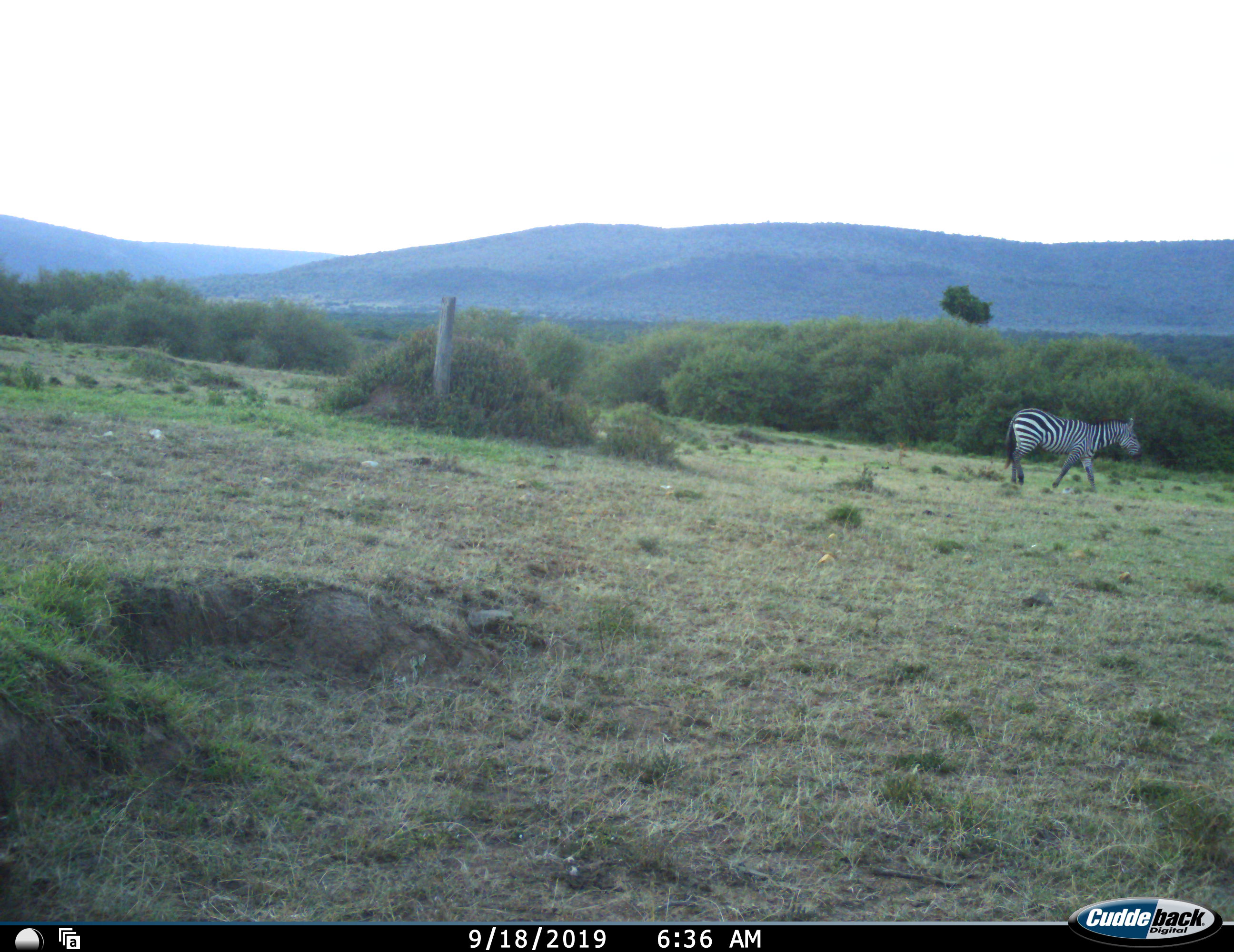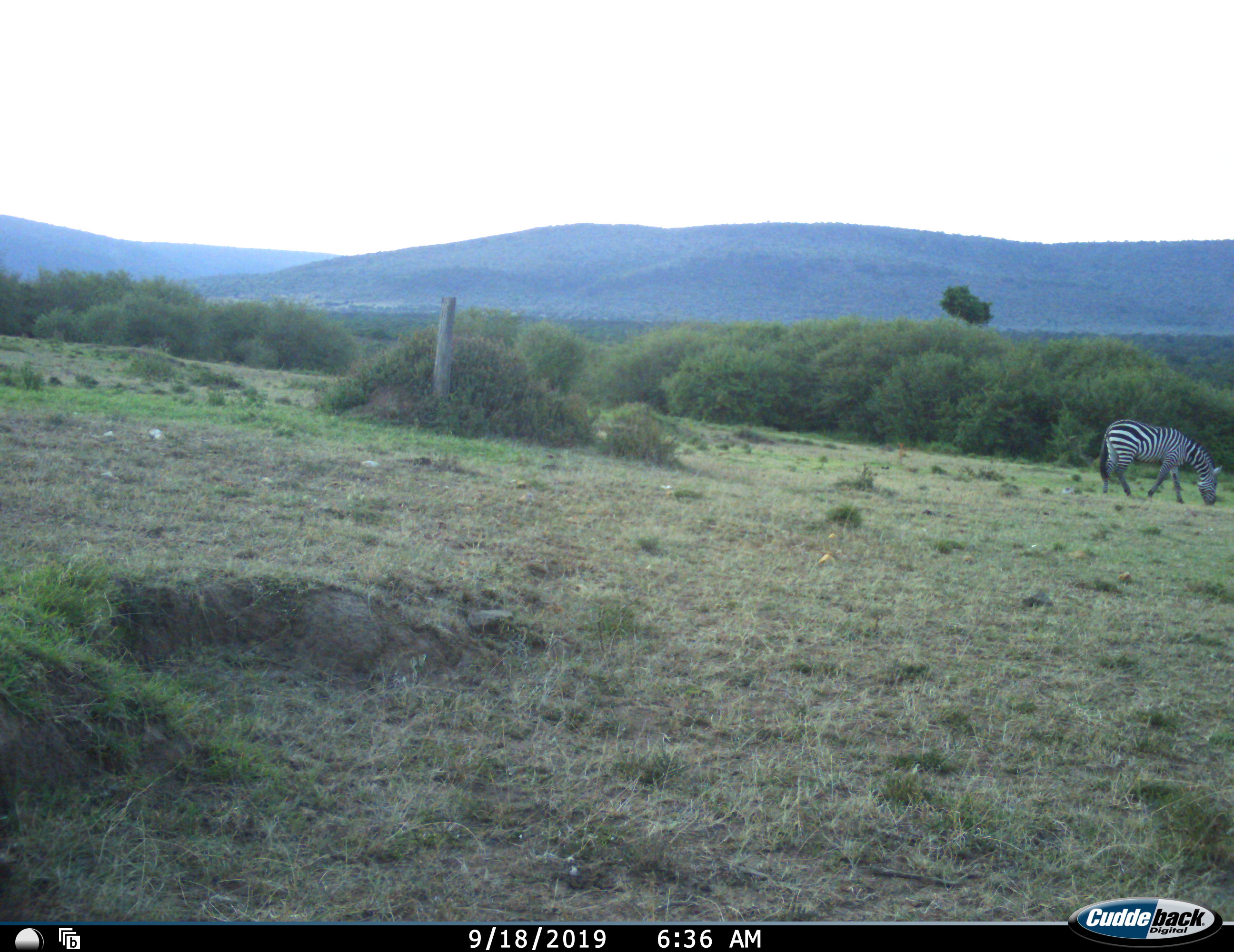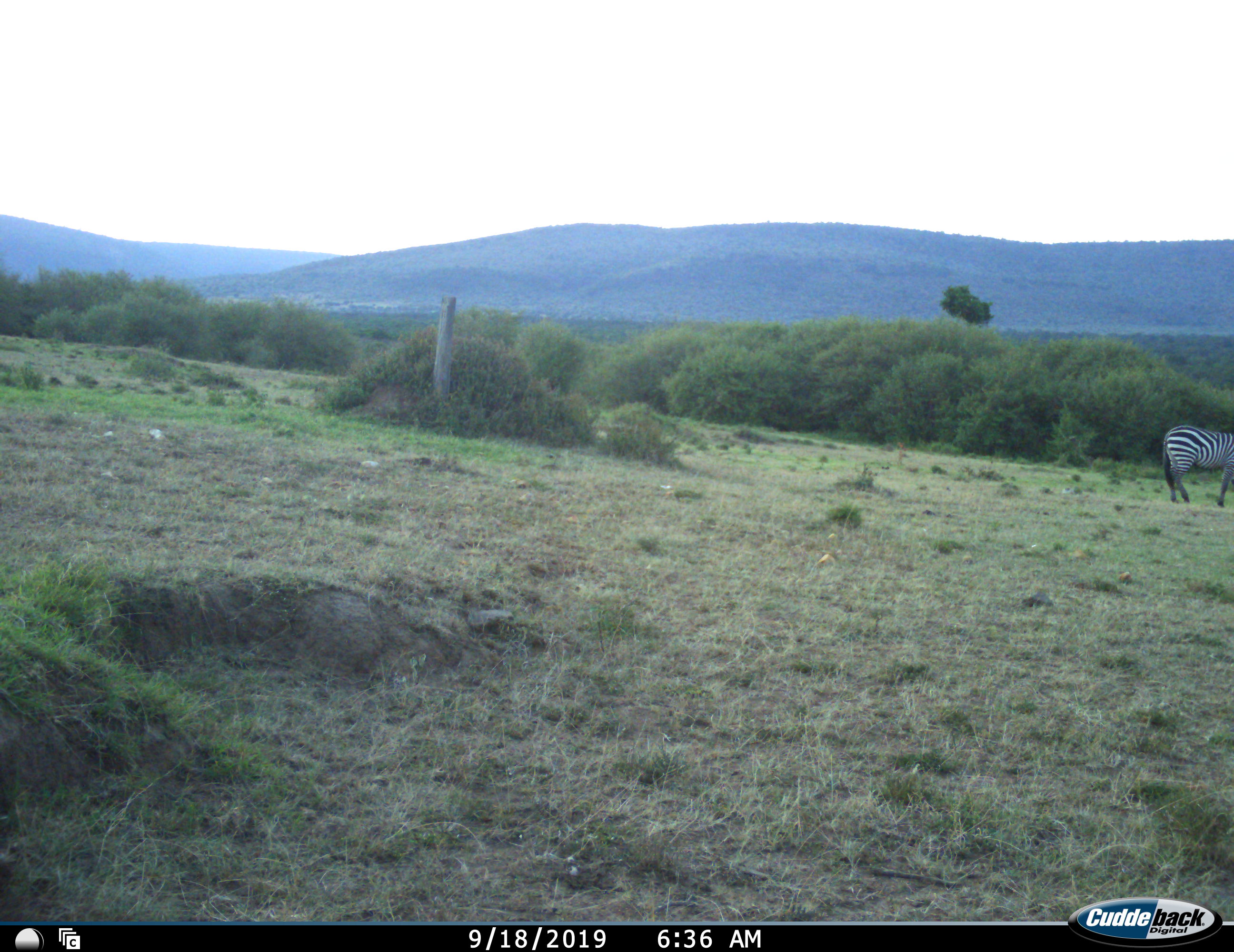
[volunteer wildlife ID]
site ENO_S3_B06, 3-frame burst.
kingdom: Animalia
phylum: Chordata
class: Mammalia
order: Perissodactyla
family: Equidae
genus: Equus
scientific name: Equus quagga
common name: plains zebra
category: zebraplains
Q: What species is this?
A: Zebraplains (plains zebra) (Equus quagga).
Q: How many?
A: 1.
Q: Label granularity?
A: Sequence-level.